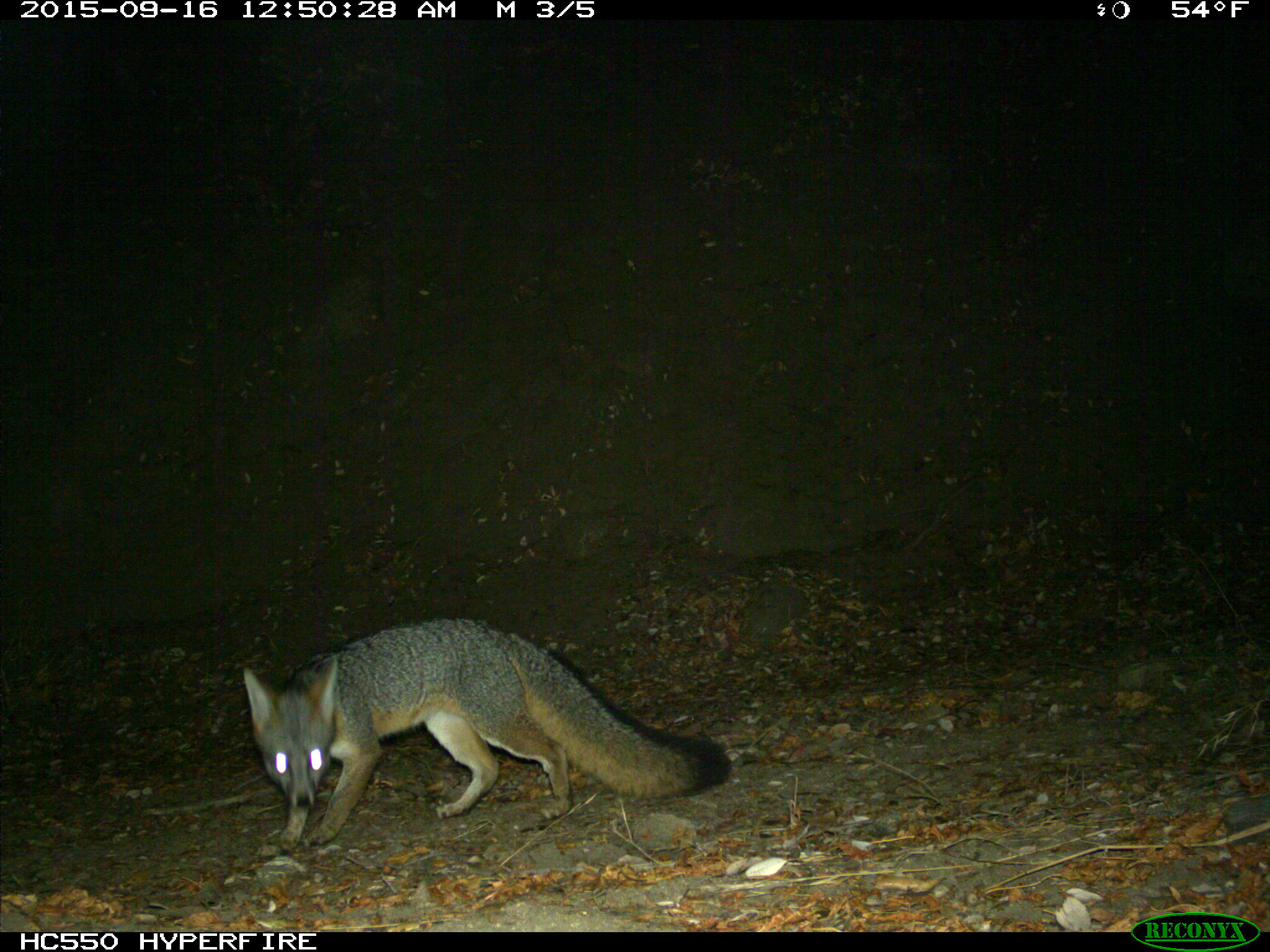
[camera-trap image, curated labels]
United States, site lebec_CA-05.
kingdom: Animalia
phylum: Chordata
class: Mammalia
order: Carnivora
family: Canidae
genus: Urocyon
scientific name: Urocyon cinereoargenteus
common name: gray fox